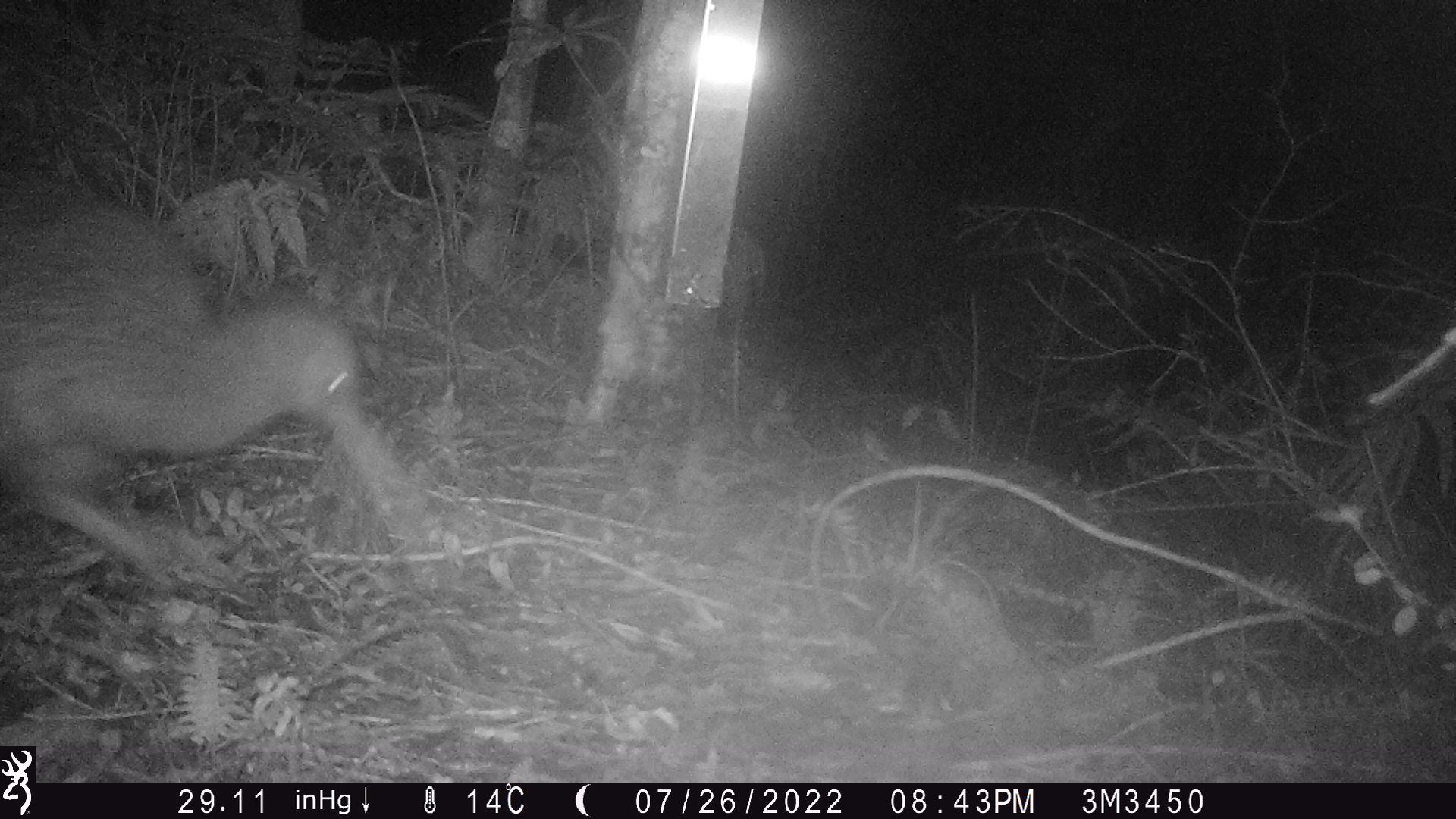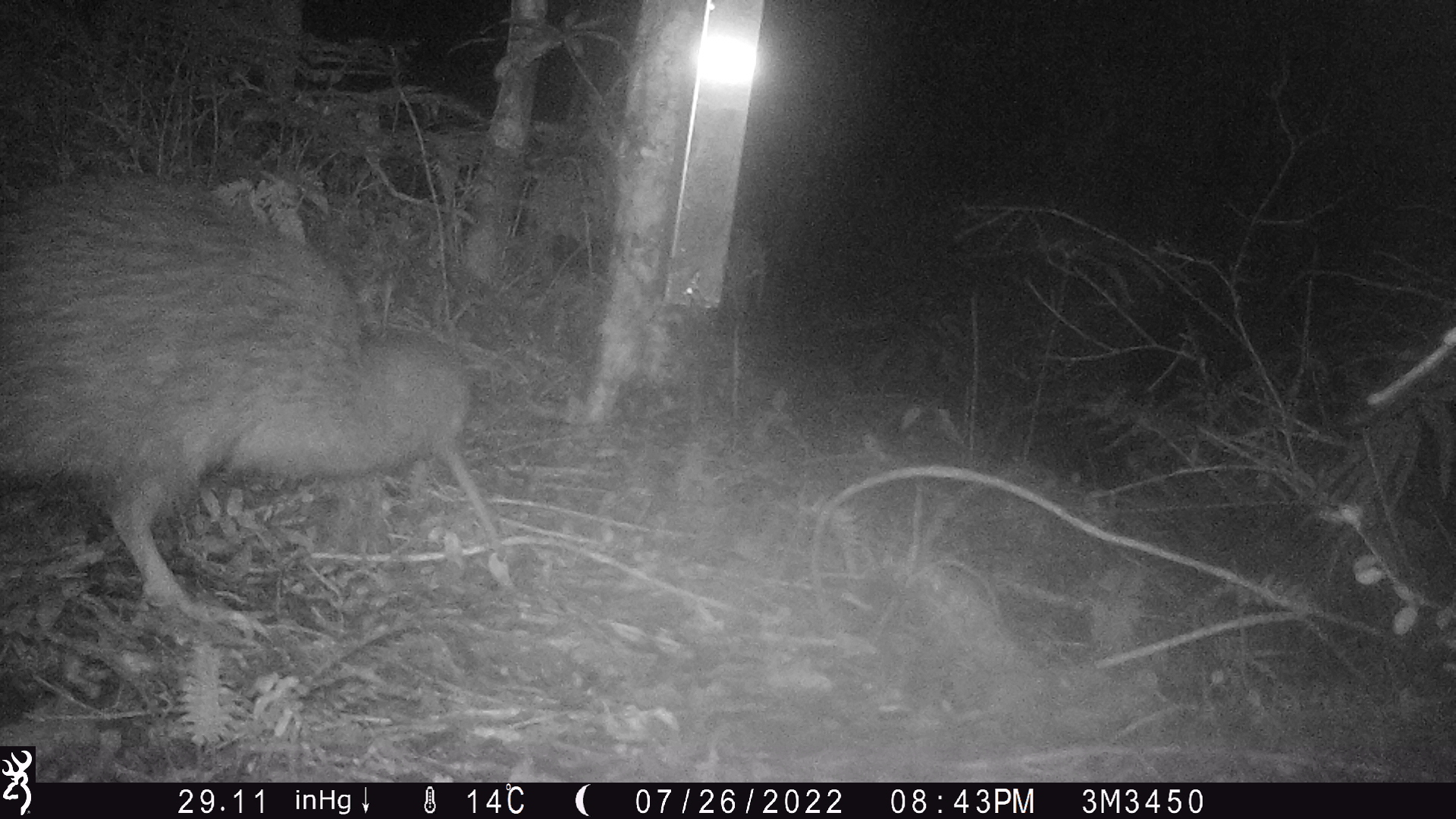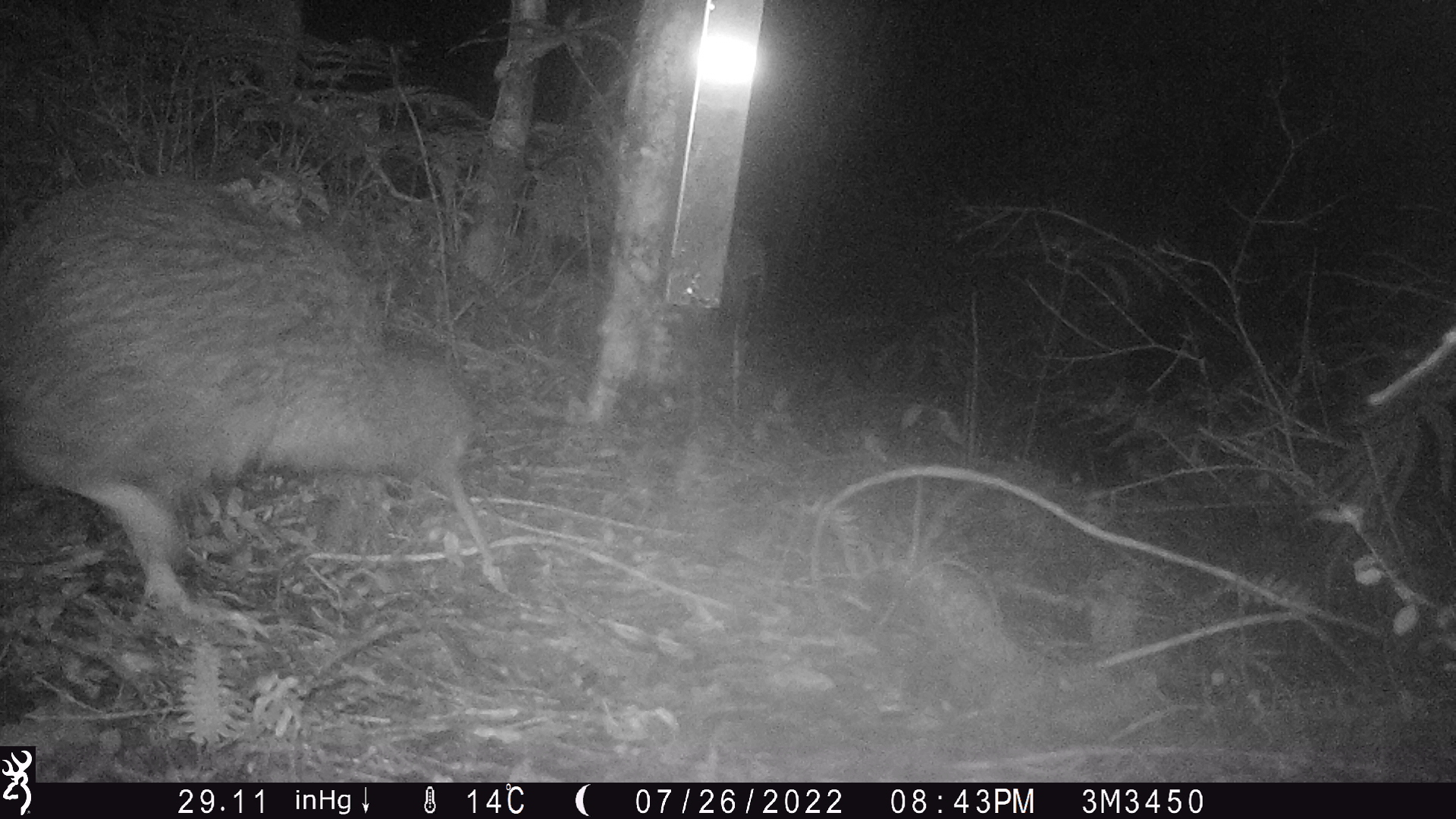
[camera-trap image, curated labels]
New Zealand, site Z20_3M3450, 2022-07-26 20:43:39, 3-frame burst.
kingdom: Animalia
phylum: Chordata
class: Aves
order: Apterygiformes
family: Apterygidae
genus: Apteryx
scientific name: Apteryx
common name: kiwi